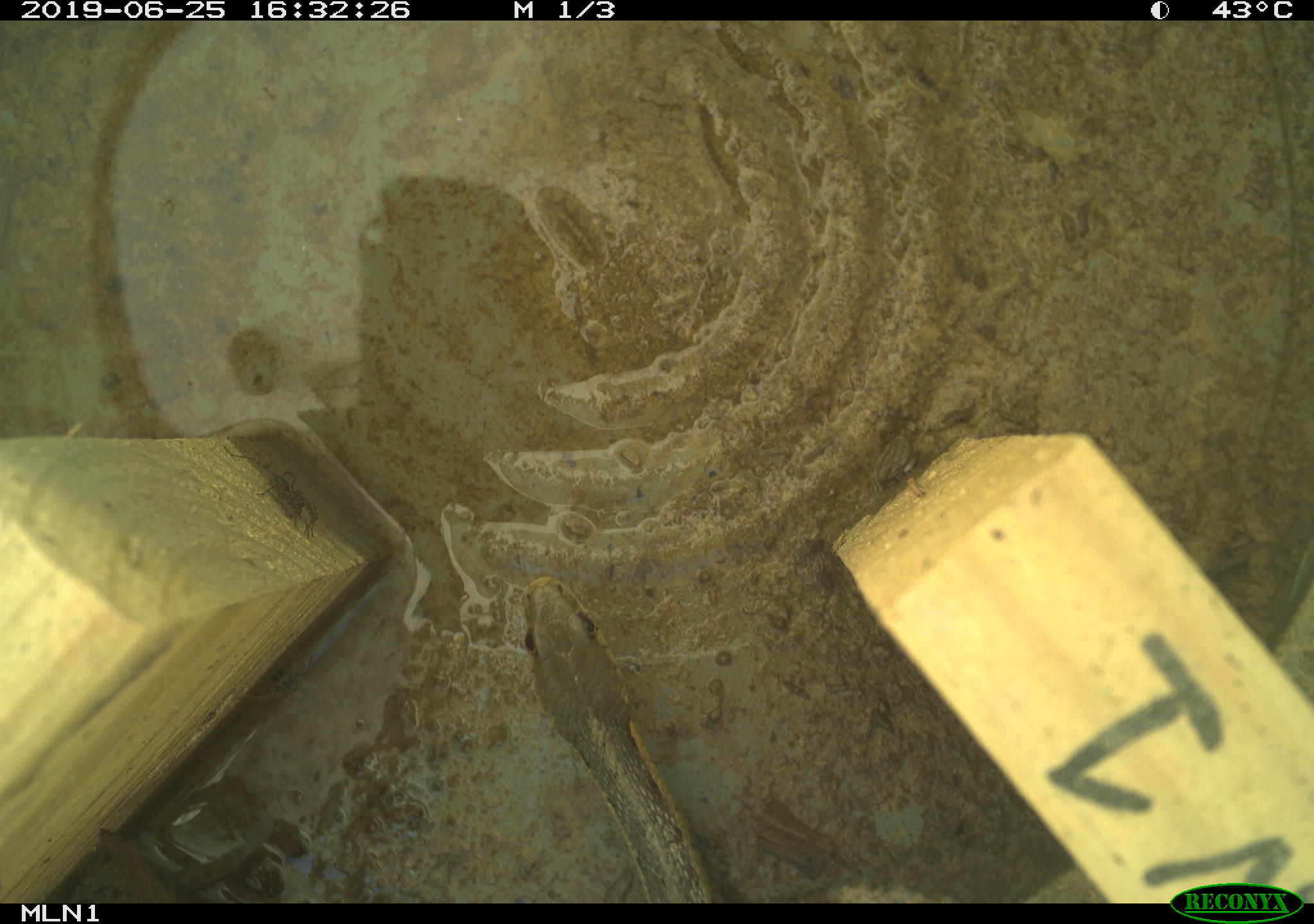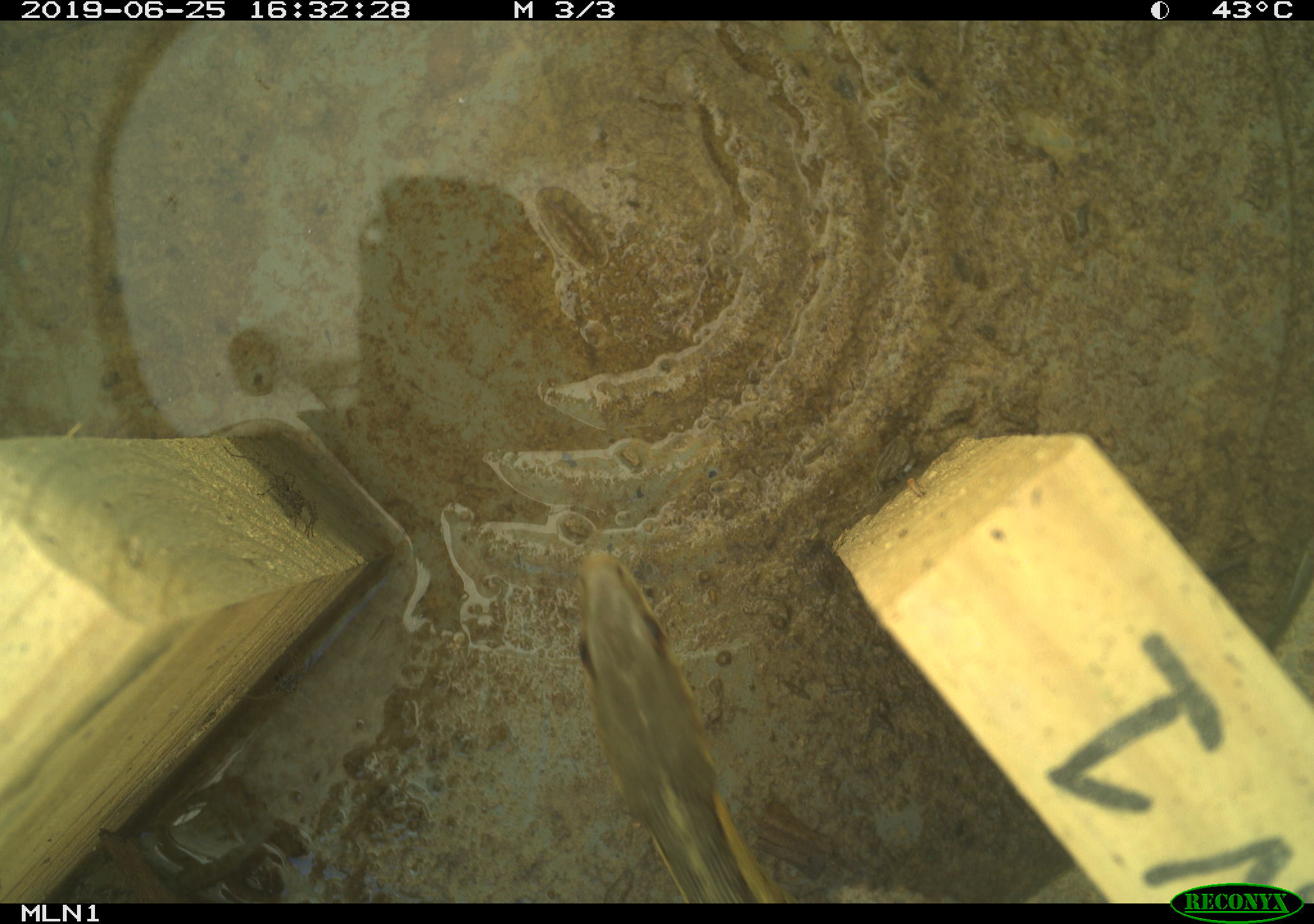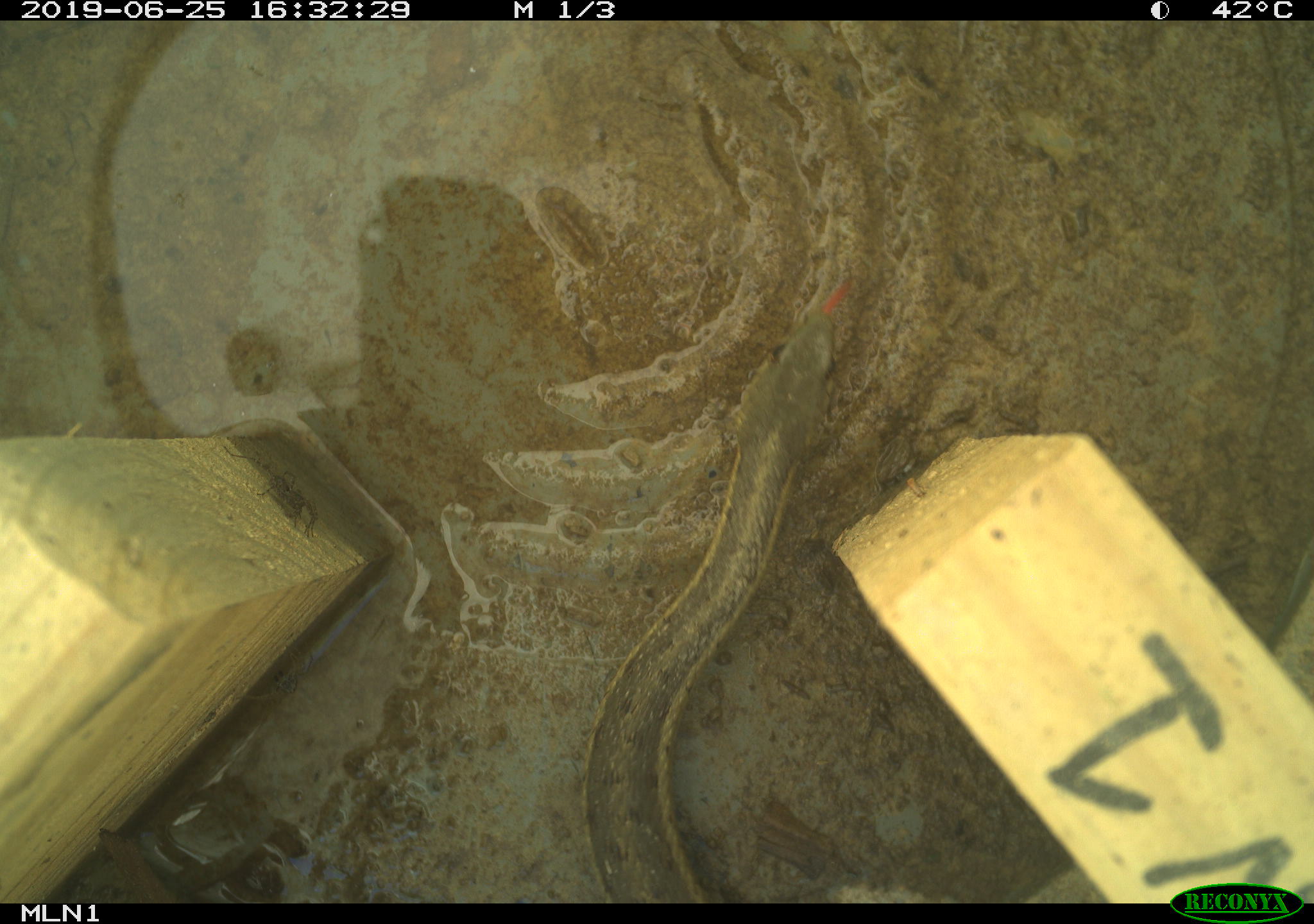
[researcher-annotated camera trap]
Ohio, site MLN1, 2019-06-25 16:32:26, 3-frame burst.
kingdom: Animalia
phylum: Chordata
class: Reptilia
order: Squamata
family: Colubridae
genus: Thamnophis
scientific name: Thamnophis sirtalis sirtalis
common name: eastern gartersnake